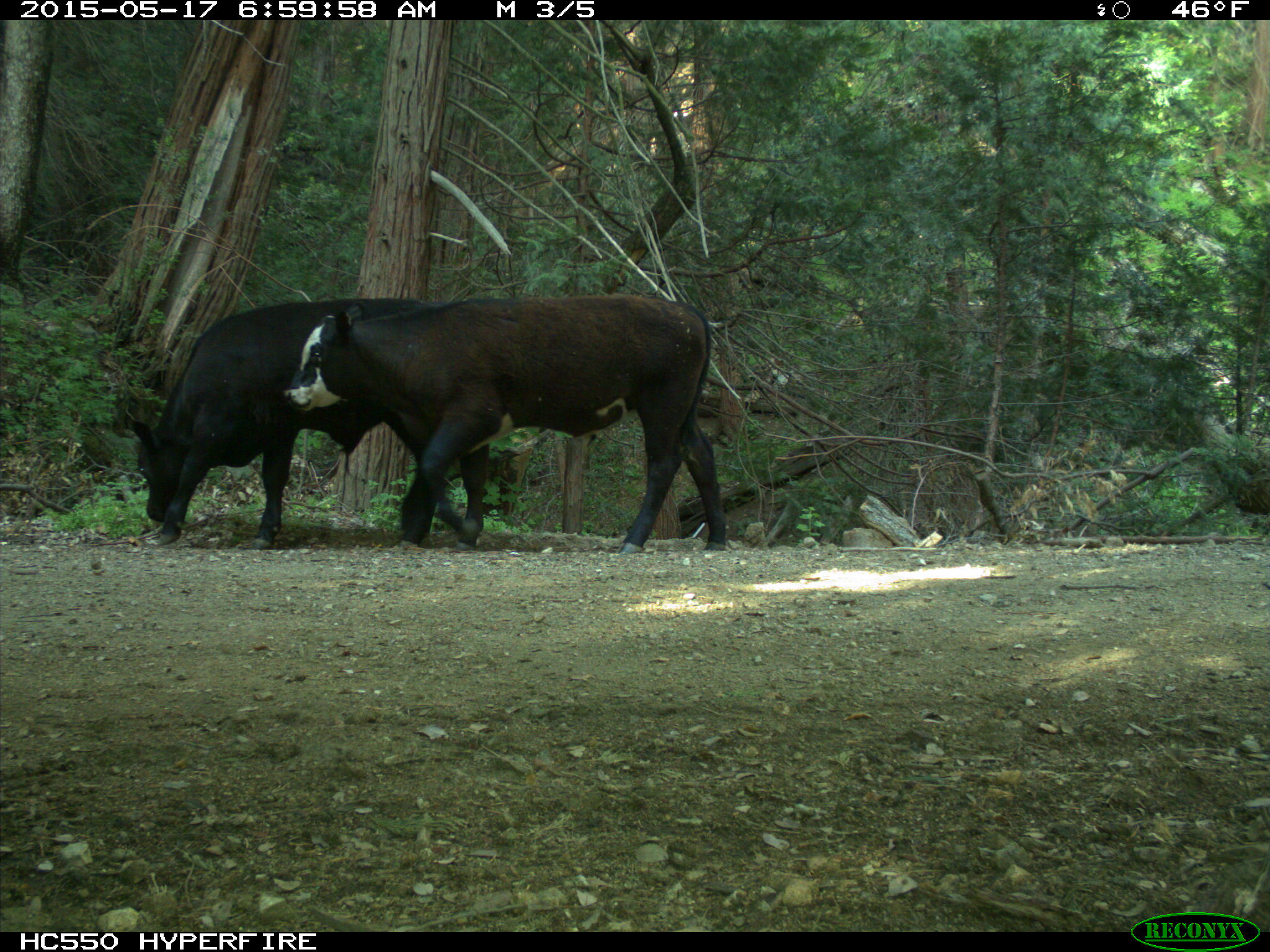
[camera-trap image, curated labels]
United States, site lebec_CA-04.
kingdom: Animalia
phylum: Chordata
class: Mammalia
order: Artiodactyla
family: Bovidae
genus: Bos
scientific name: Bos taurus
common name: domestic cow